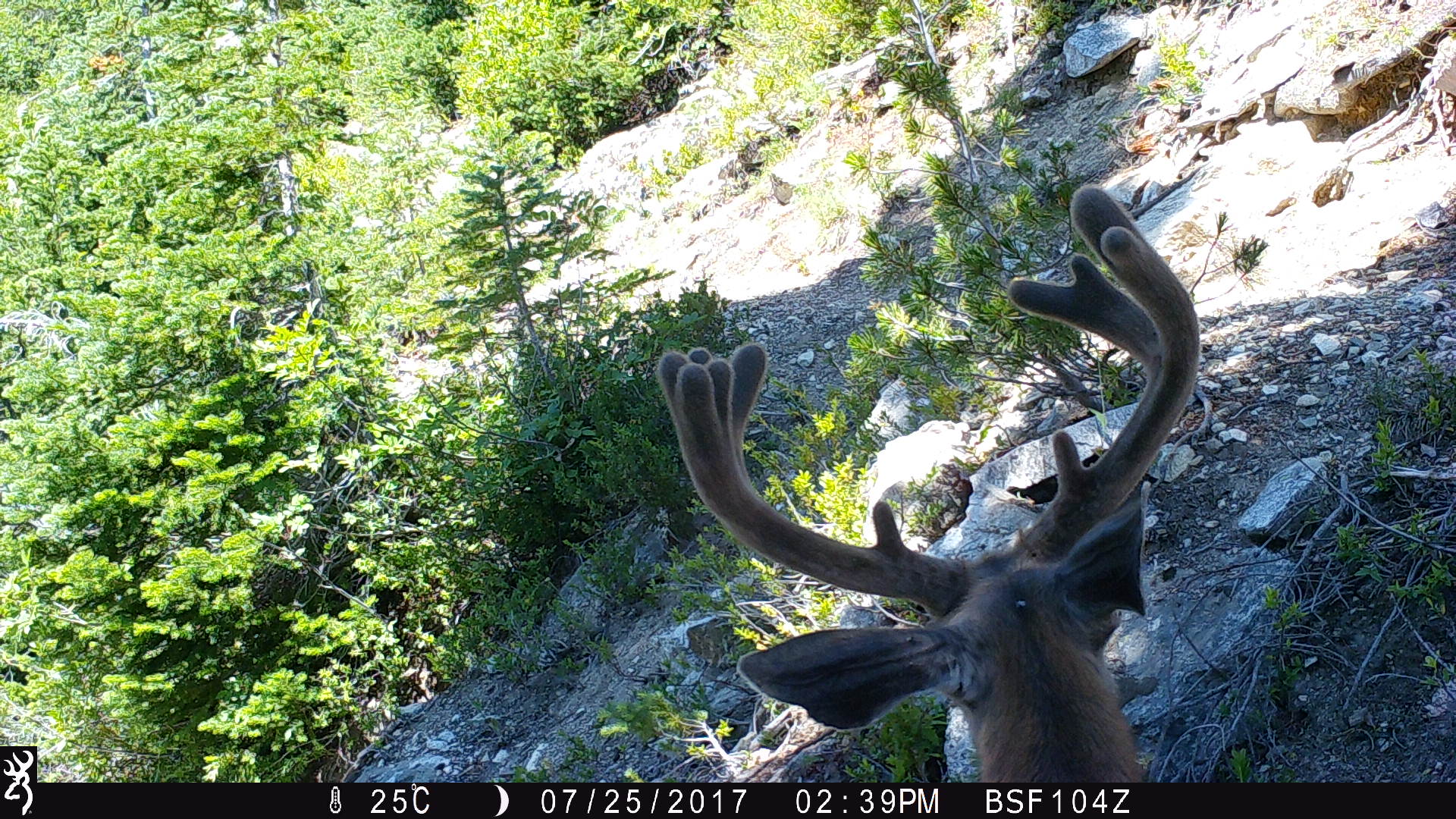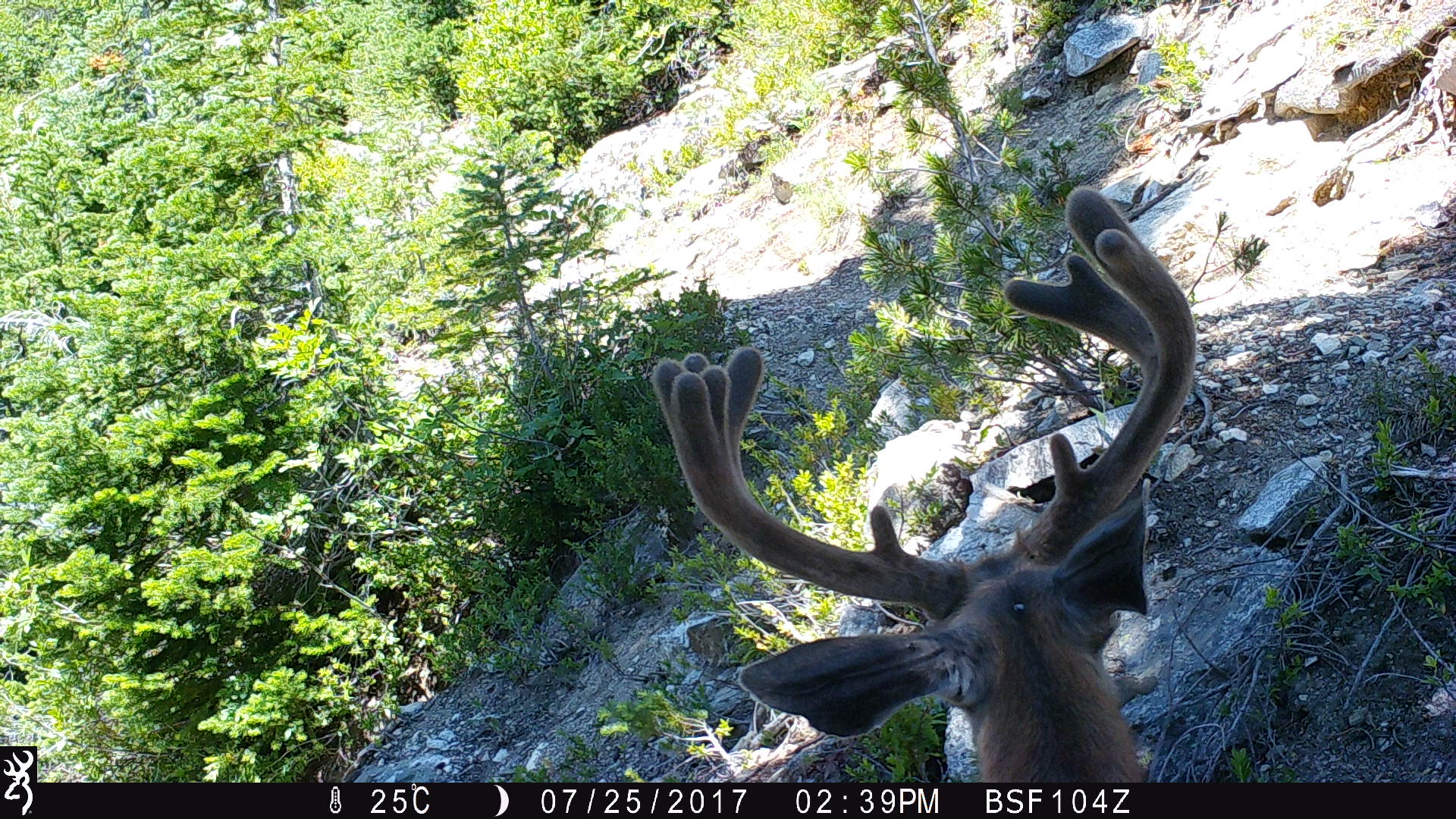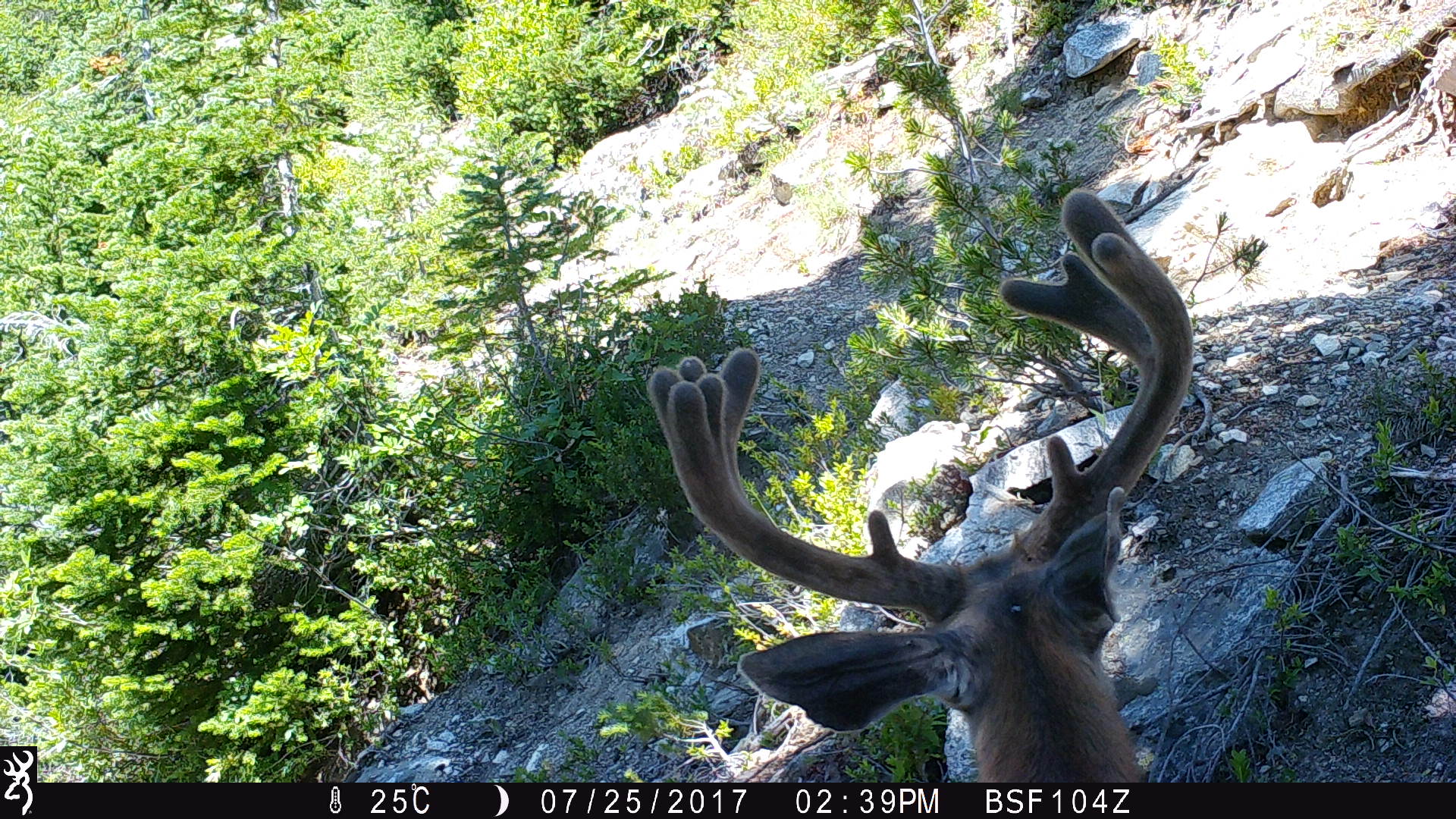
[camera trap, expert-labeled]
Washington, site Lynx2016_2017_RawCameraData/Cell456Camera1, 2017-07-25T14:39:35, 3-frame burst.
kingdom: Animalia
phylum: Chordata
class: Mammalia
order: Artiodactyla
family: Cervidae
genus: Odocoileus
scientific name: Odocoileus hemionus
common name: mule deer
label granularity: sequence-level